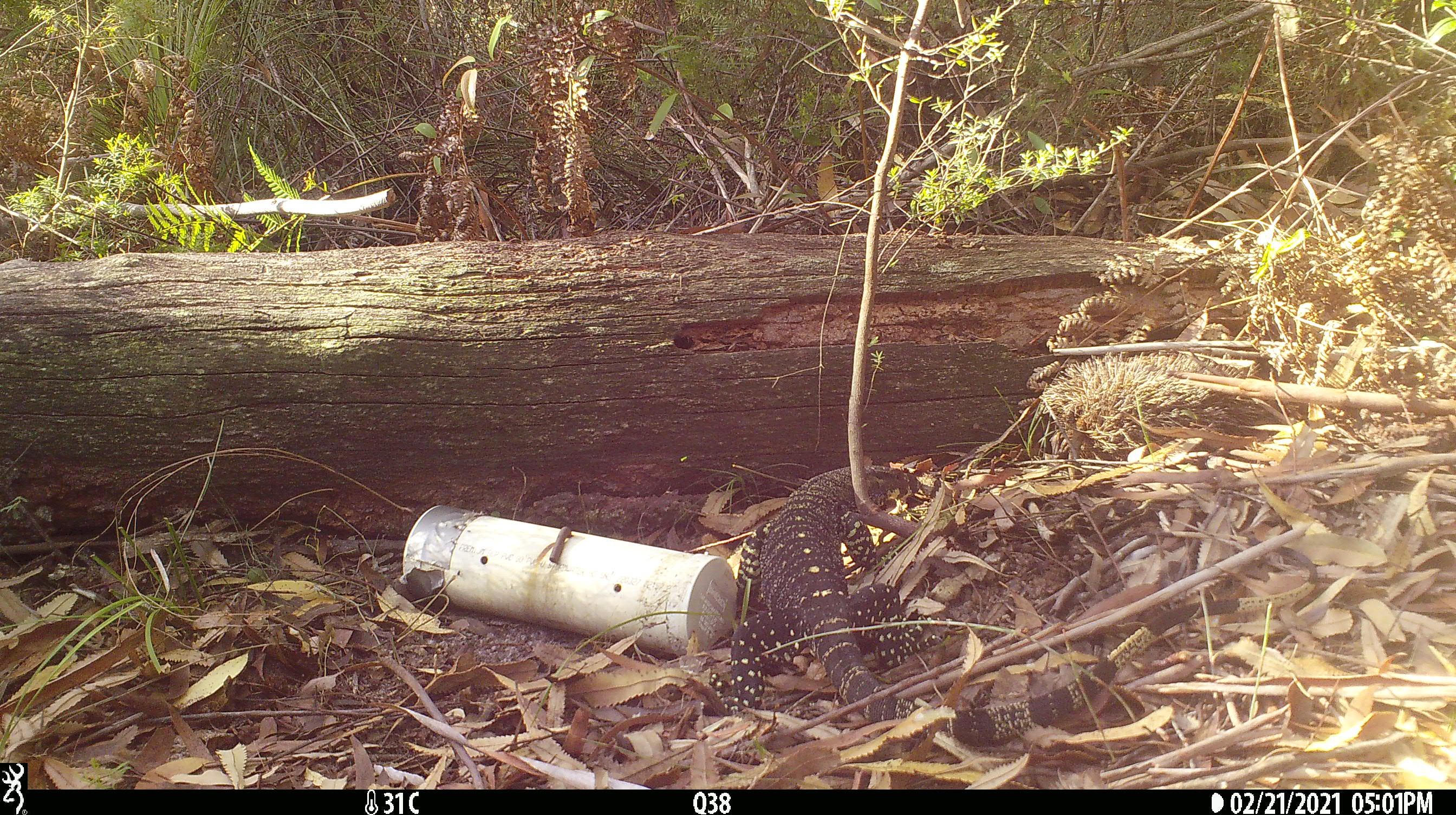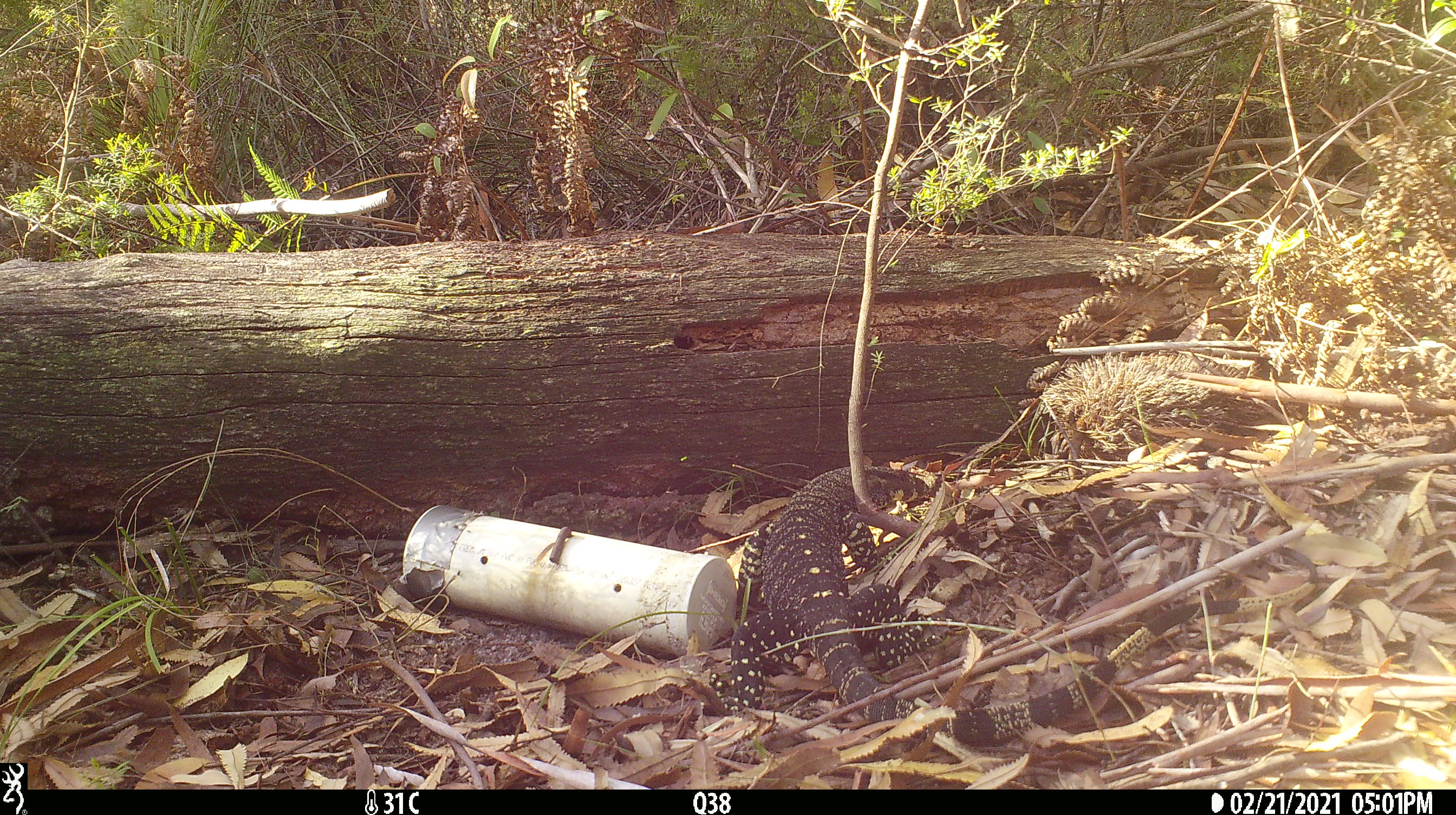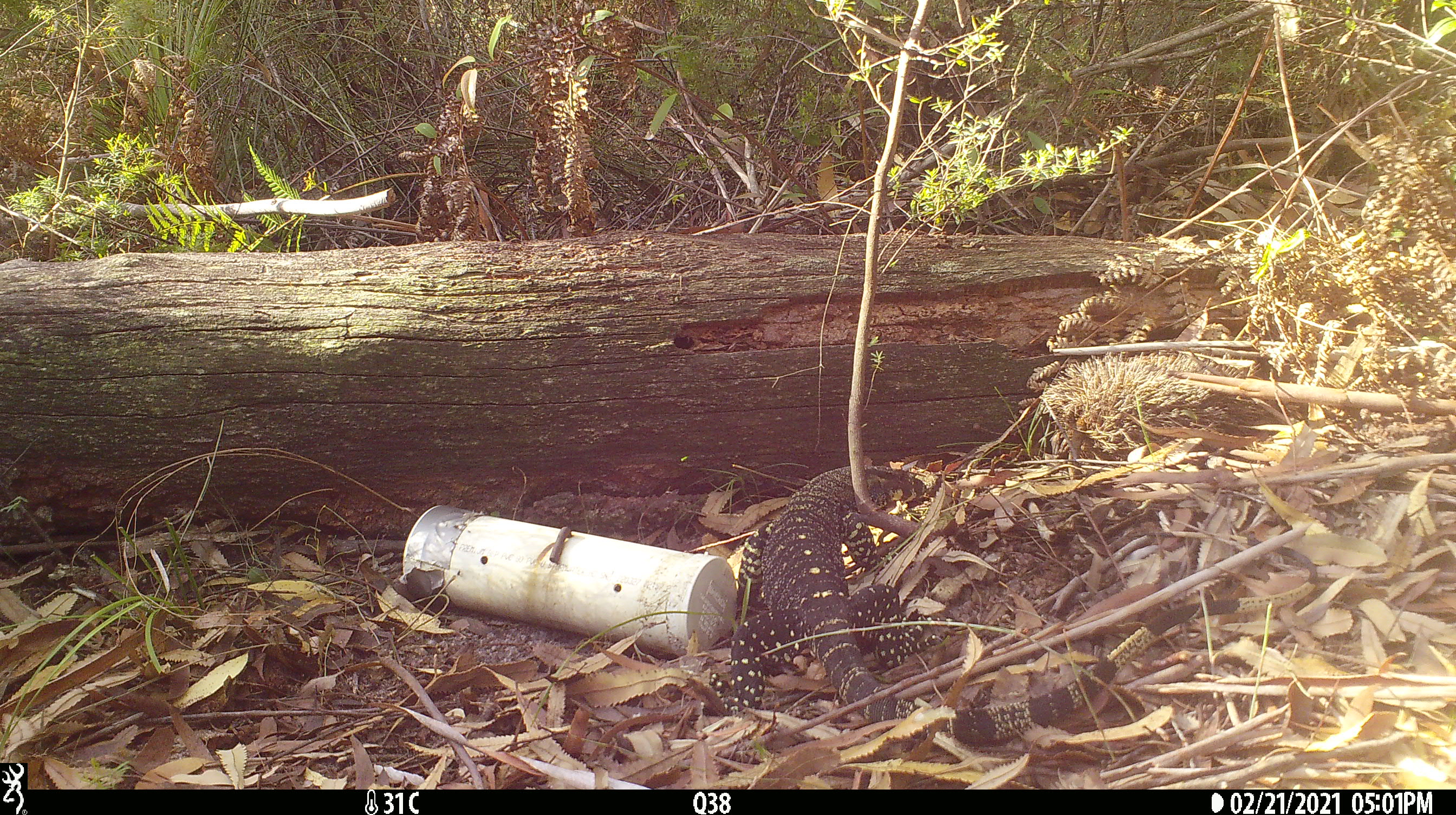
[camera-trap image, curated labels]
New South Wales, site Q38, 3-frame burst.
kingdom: Animalia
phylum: Chordata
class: Reptilia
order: Squamata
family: Varanidae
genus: Varanus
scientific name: Varanus varius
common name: lace monitor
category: goanna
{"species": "goanna (lace monitor) (Varanus varius)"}